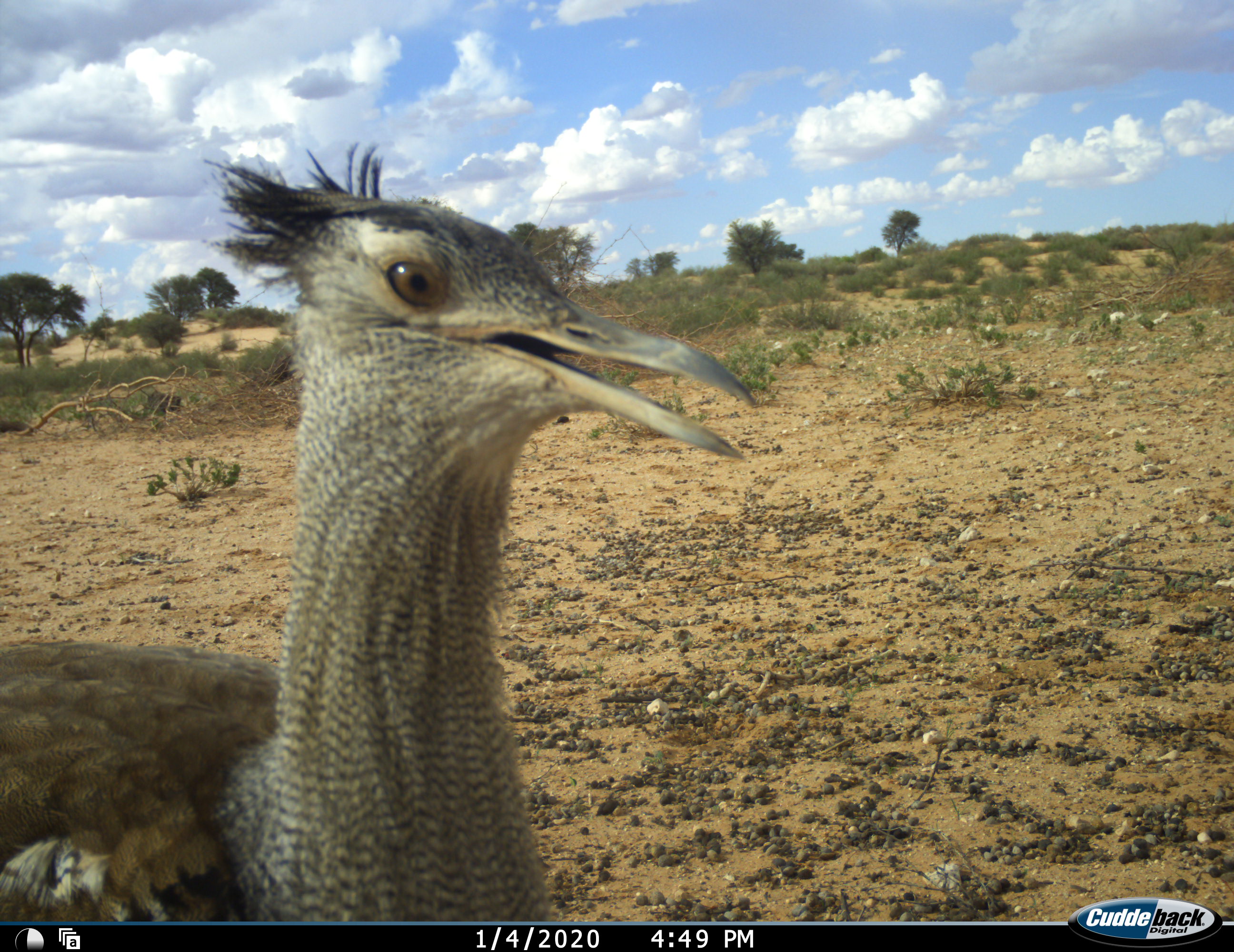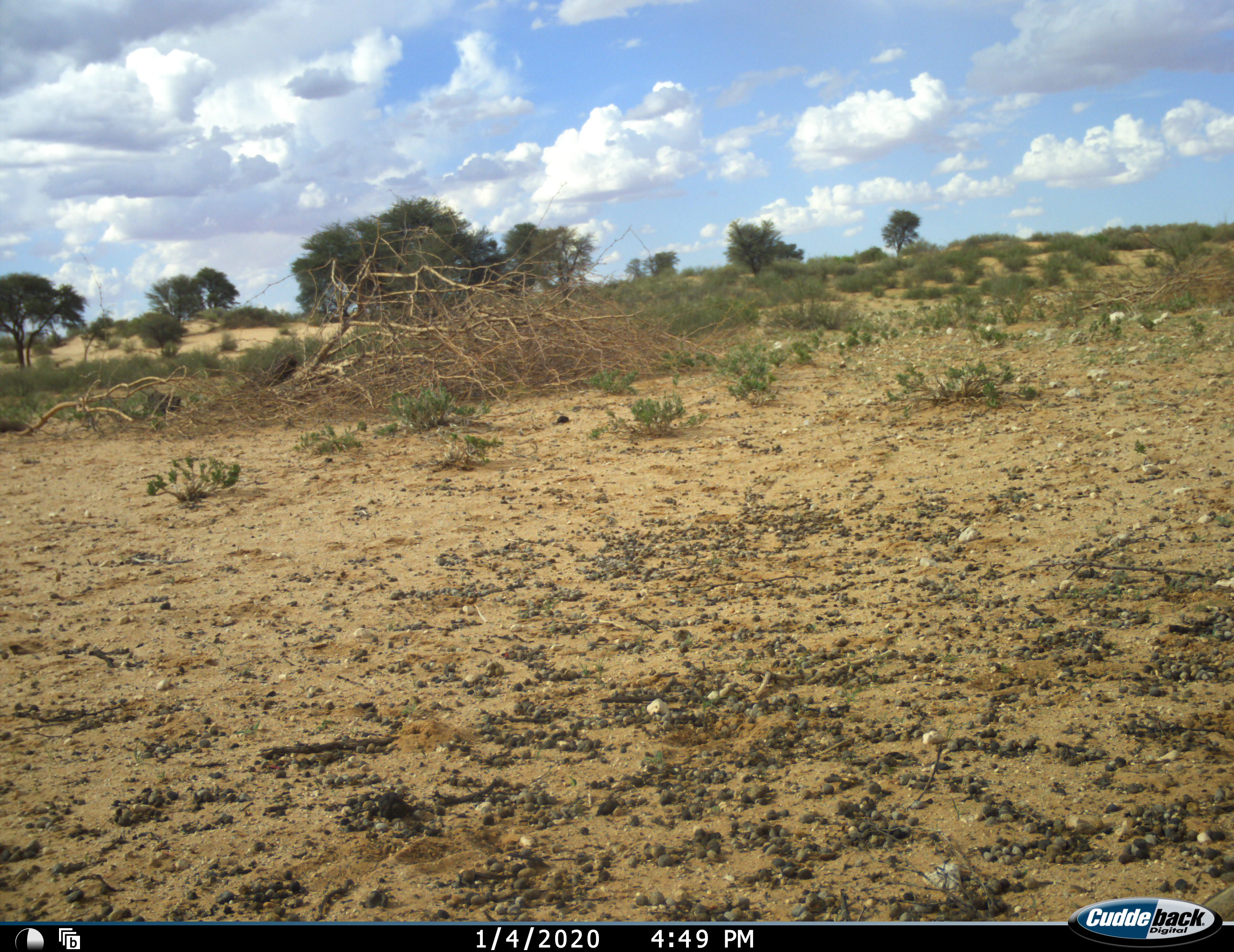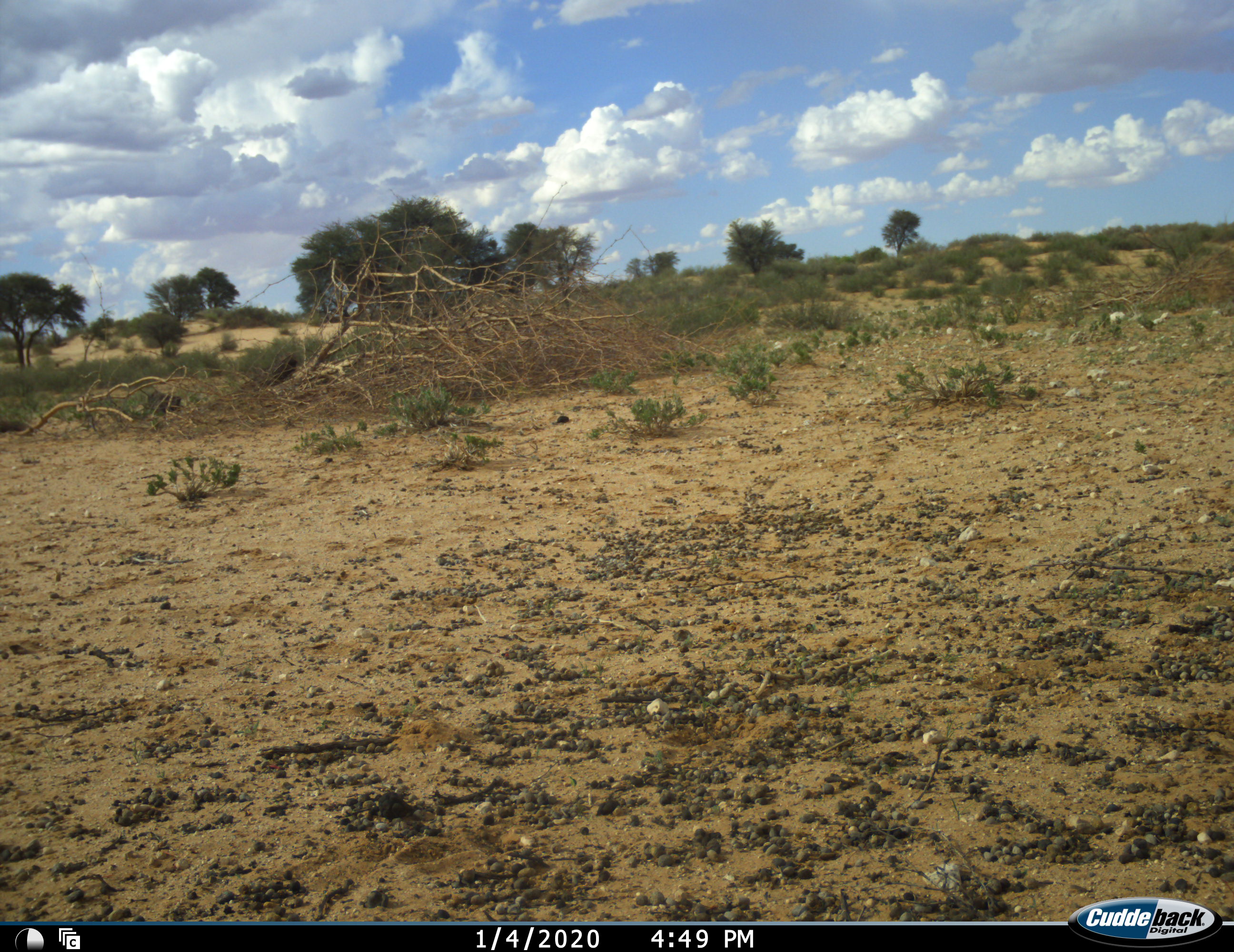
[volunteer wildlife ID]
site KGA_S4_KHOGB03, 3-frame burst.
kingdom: Animalia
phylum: Chordata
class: Aves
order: Otidiformes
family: Otididae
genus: Ardeotis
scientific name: Ardeotis kori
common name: kori bustard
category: bustardkori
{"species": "bustardkori (kori bustard) (Ardeotis kori)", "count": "1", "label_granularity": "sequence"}